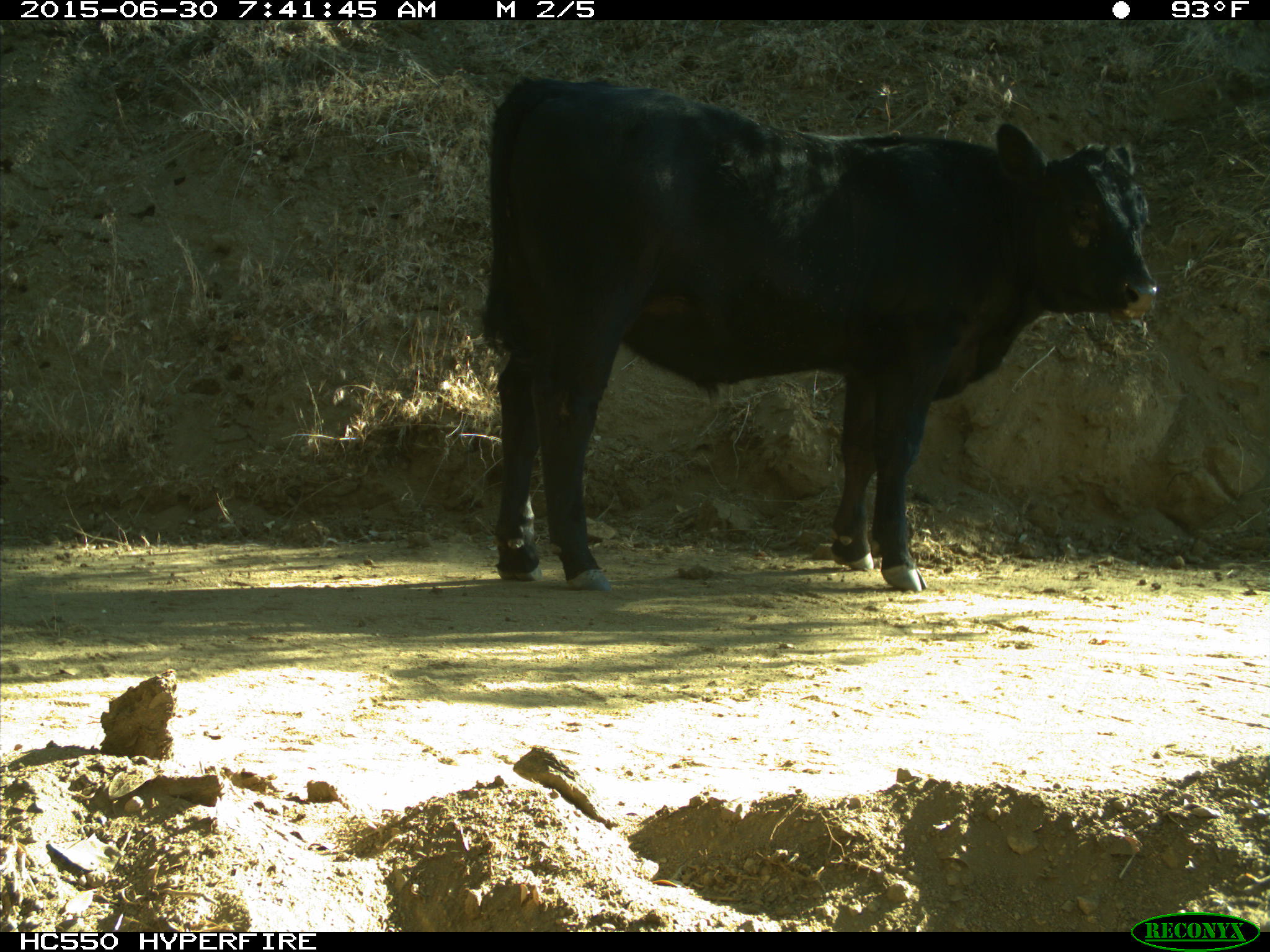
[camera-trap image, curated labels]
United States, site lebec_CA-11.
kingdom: Animalia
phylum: Chordata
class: Mammalia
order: Artiodactyla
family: Bovidae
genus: Bos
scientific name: Bos taurus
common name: domestic cow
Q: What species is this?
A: Bos taurus (domestic cow).